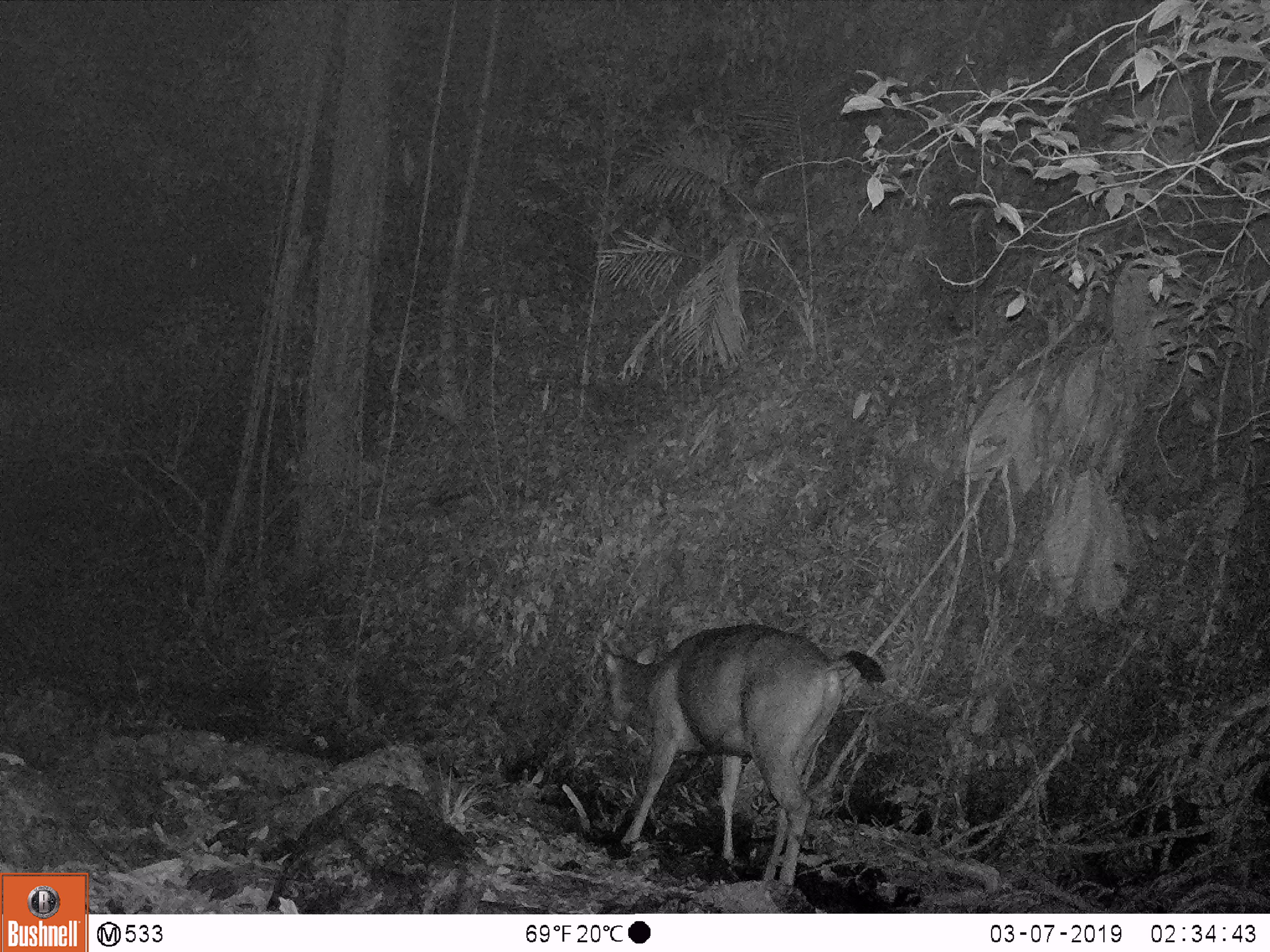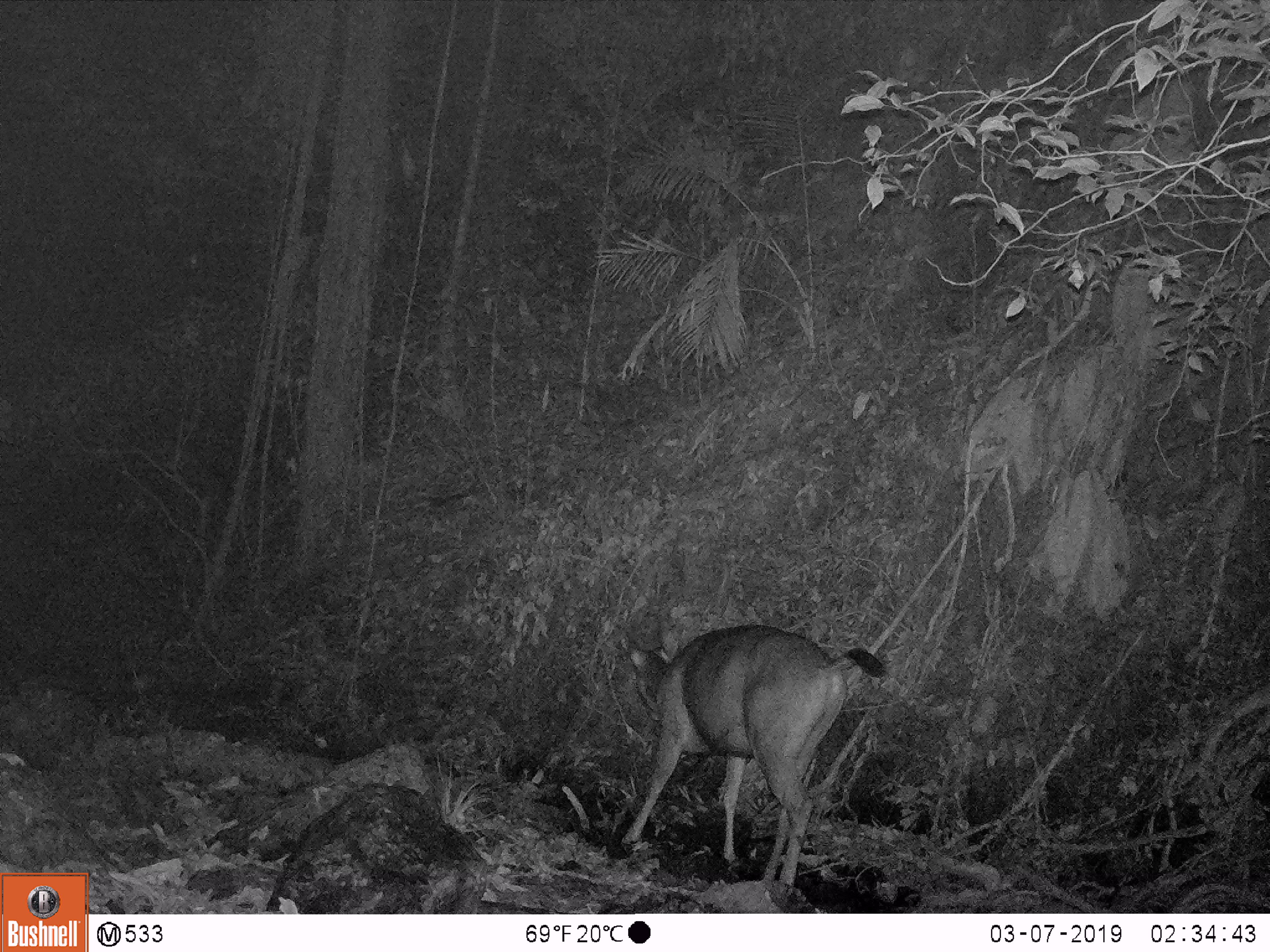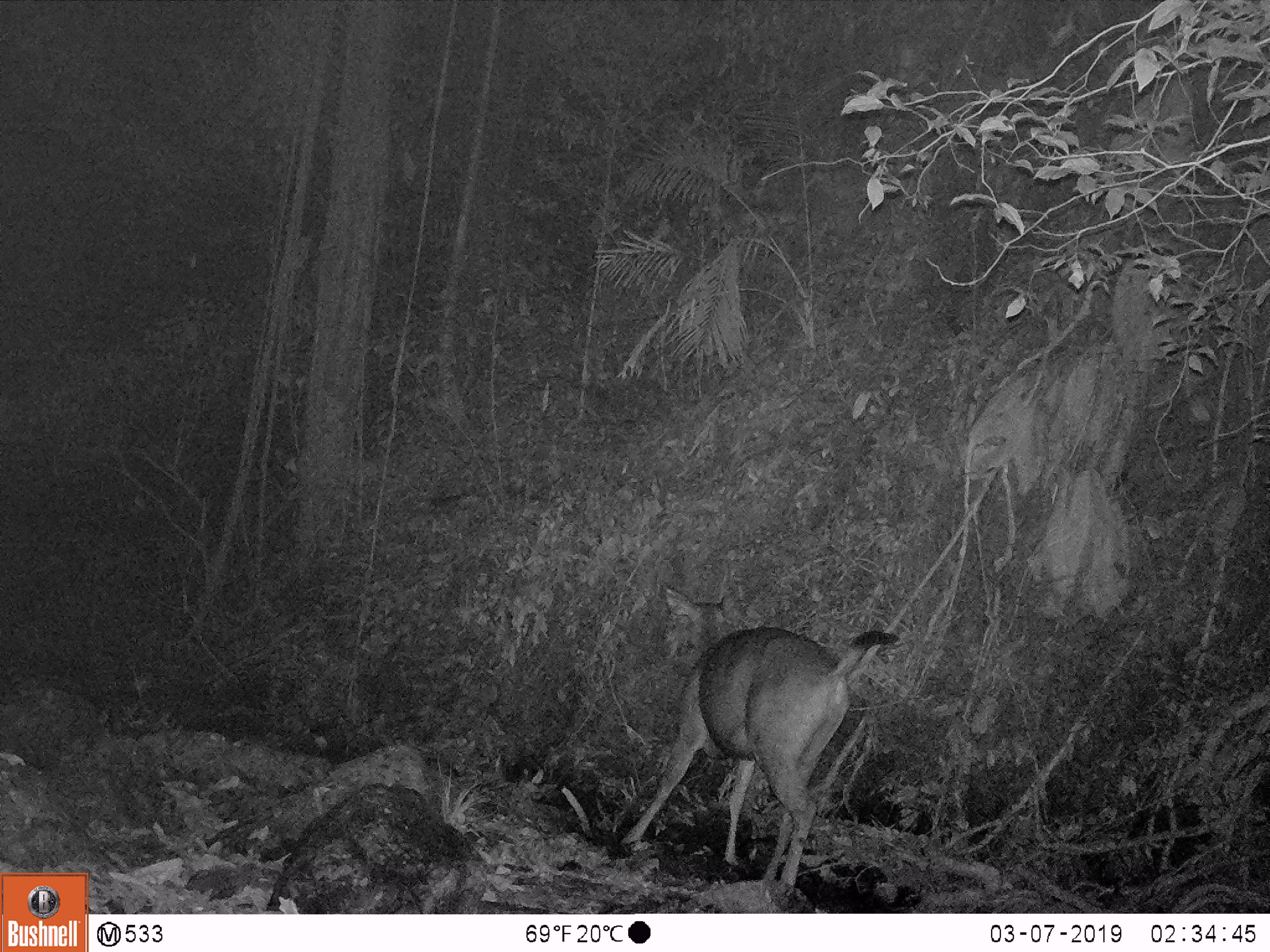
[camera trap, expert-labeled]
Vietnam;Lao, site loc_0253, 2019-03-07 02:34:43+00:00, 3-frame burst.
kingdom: Animalia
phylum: Chordata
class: Mammalia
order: Artiodactyla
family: Cervidae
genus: Rusa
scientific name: Rusa unicolor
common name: sambar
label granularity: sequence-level